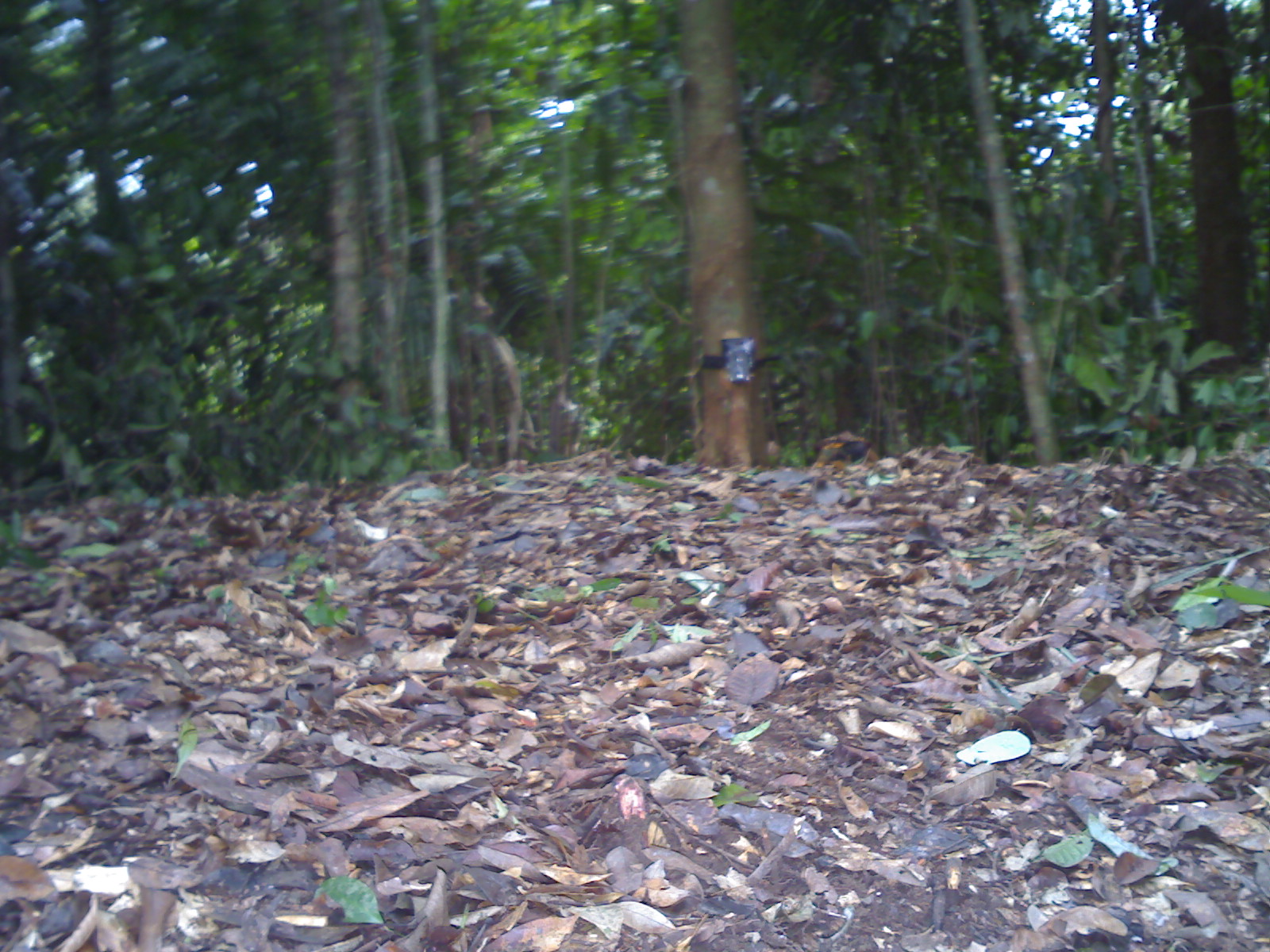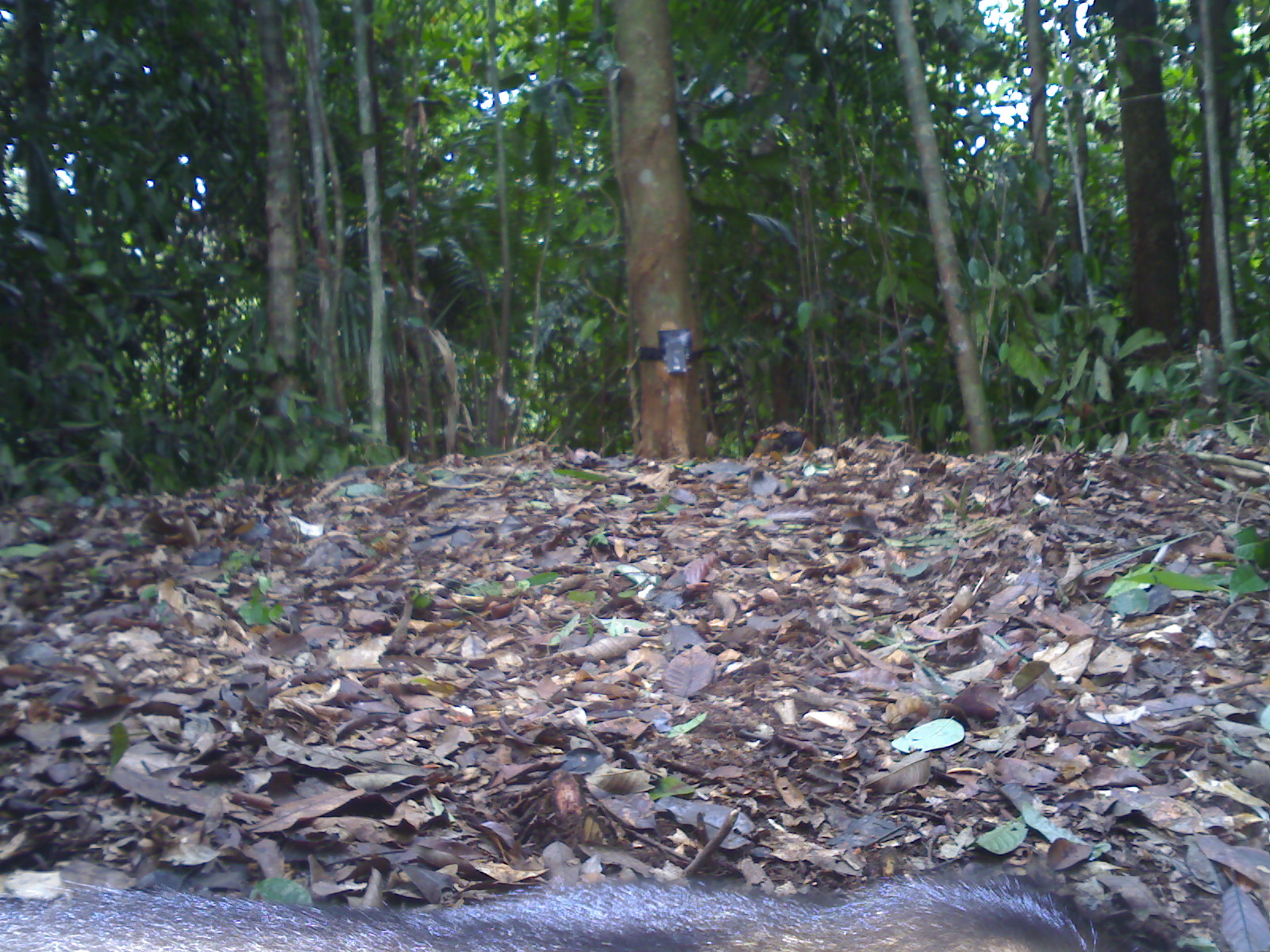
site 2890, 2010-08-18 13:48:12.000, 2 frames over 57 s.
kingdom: Animalia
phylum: Chordata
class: Mammalia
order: Primates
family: Cercopithecidae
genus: Macaca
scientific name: Macaca nemestrina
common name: southern pig-tailed macaque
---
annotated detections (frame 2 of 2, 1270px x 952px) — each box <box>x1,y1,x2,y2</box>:
macaca nemestrina: <box>0,877,1097,952</box>